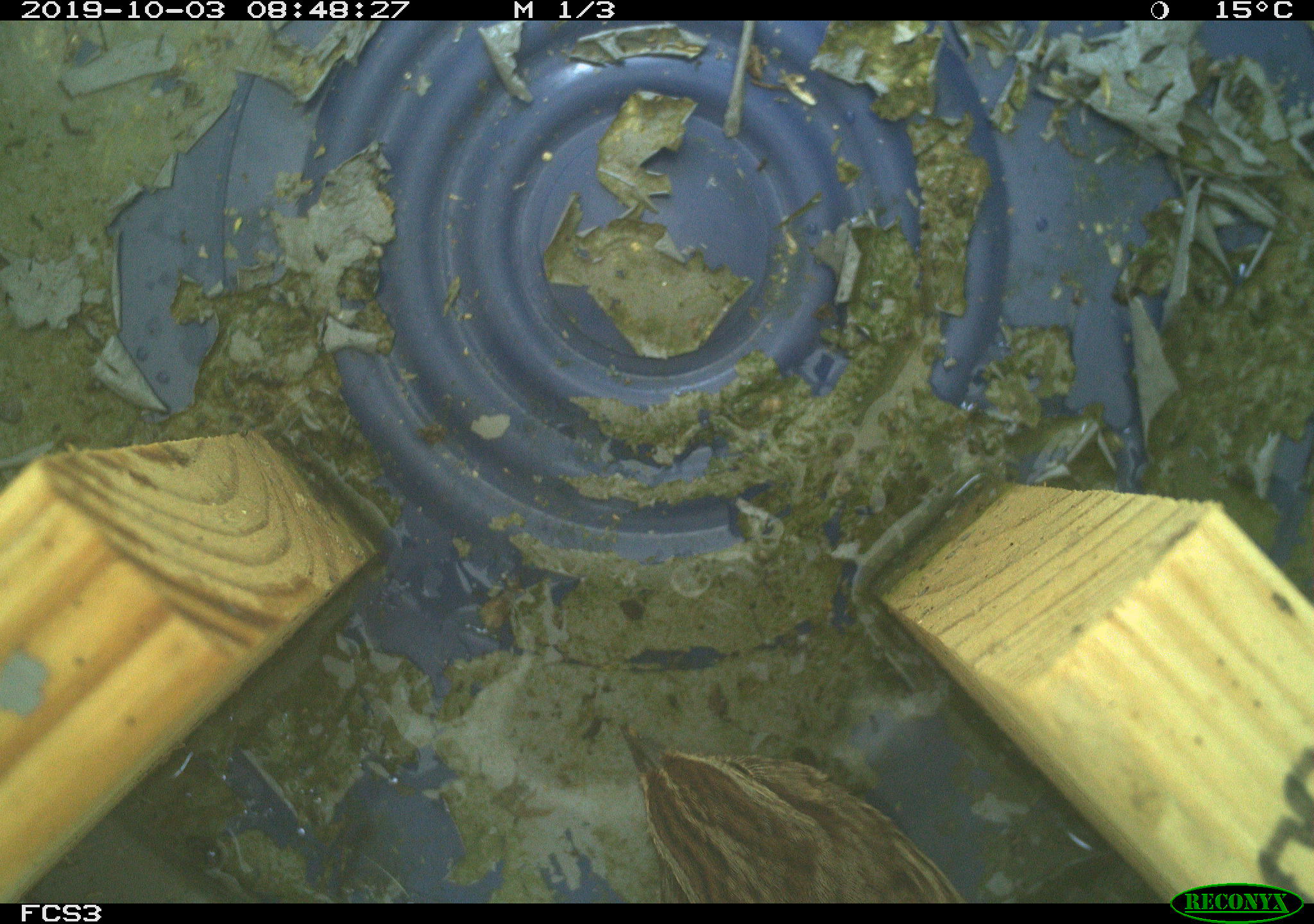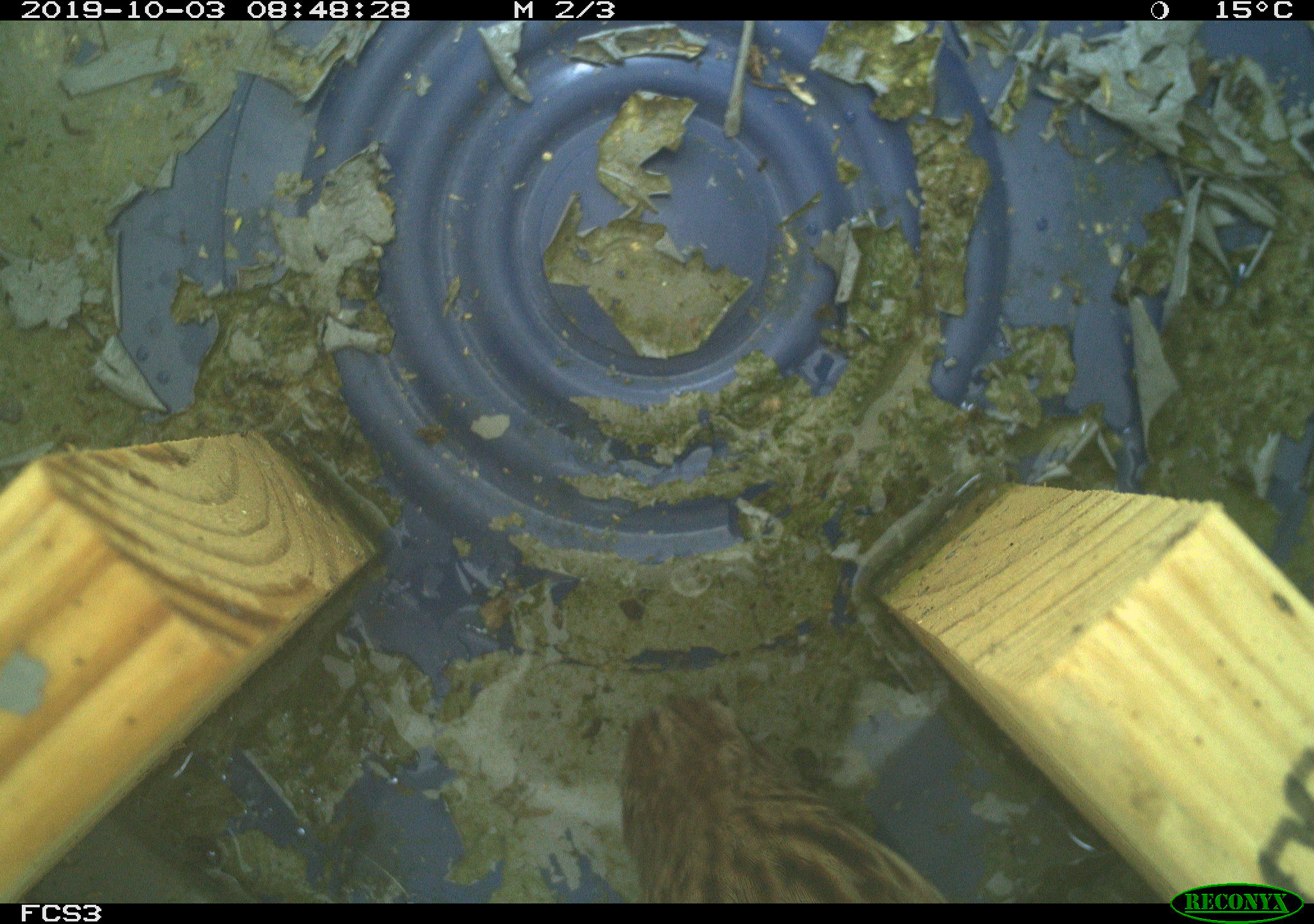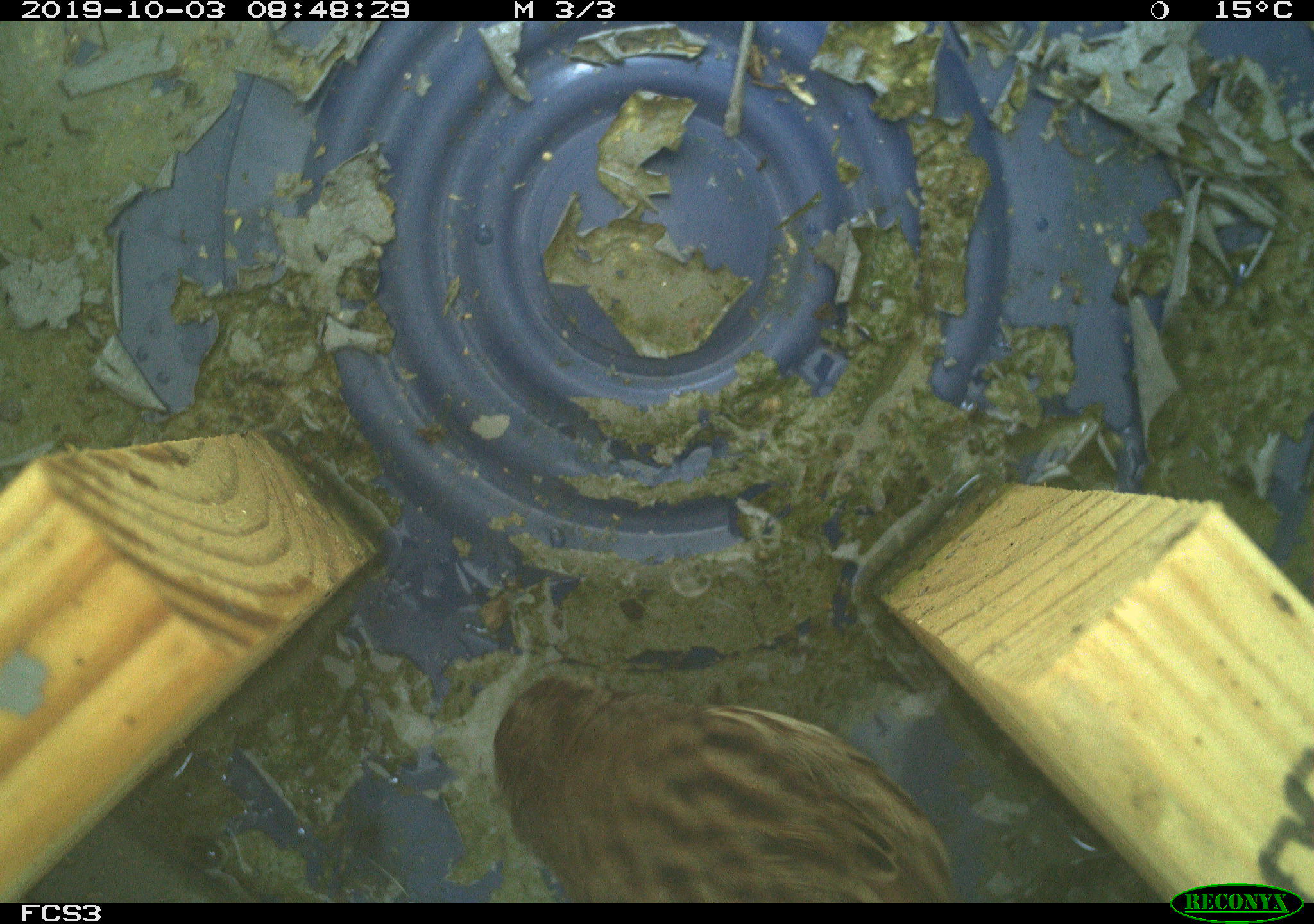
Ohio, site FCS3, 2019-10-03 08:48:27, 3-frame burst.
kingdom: Animalia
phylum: Chordata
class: Aves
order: Passeriformes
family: Passerellidae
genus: Melospiza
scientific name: Melospiza melodia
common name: song sparrow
Song sparrow (Melospiza melodia).